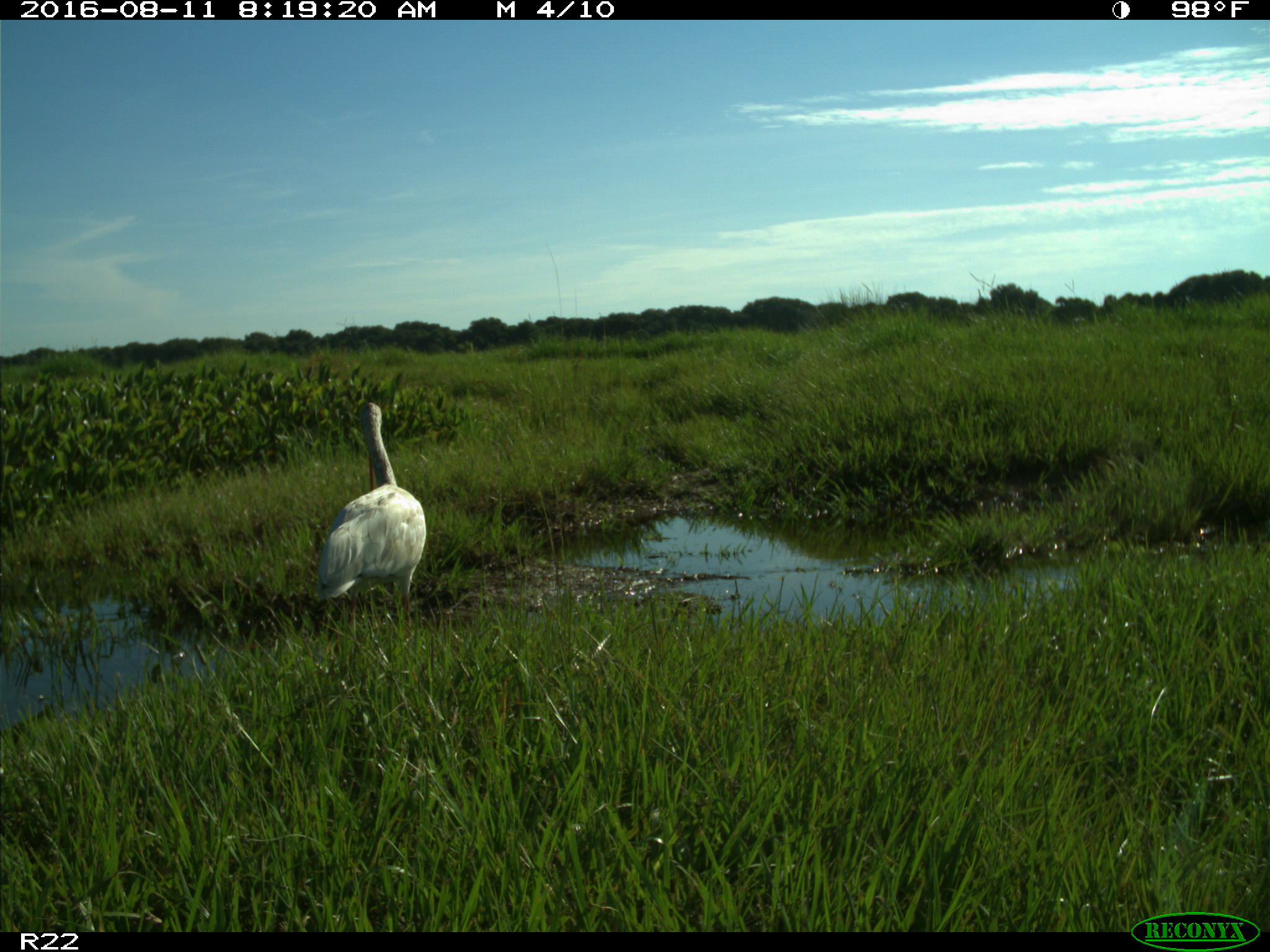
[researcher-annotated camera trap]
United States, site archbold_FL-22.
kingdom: Animalia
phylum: Chordata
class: Aves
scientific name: Aves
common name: birds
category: unidentified bird